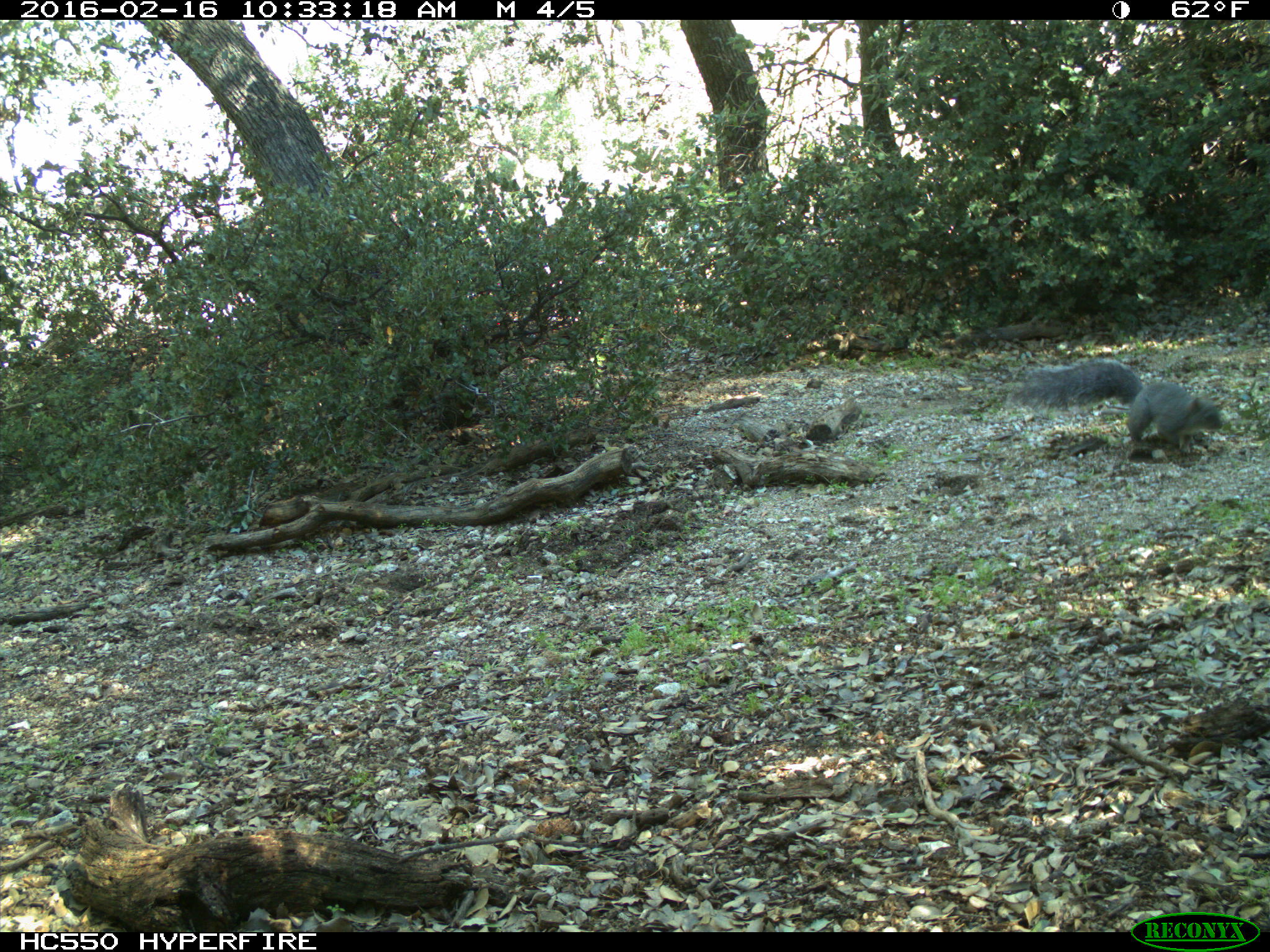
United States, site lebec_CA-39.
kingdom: Animalia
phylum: Chordata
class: Mammalia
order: Rodentia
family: Sciuridae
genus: Sciurus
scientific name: Sciurus carolinensis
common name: eastern gray squirrel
Sciurus carolinensis (eastern gray squirrel).